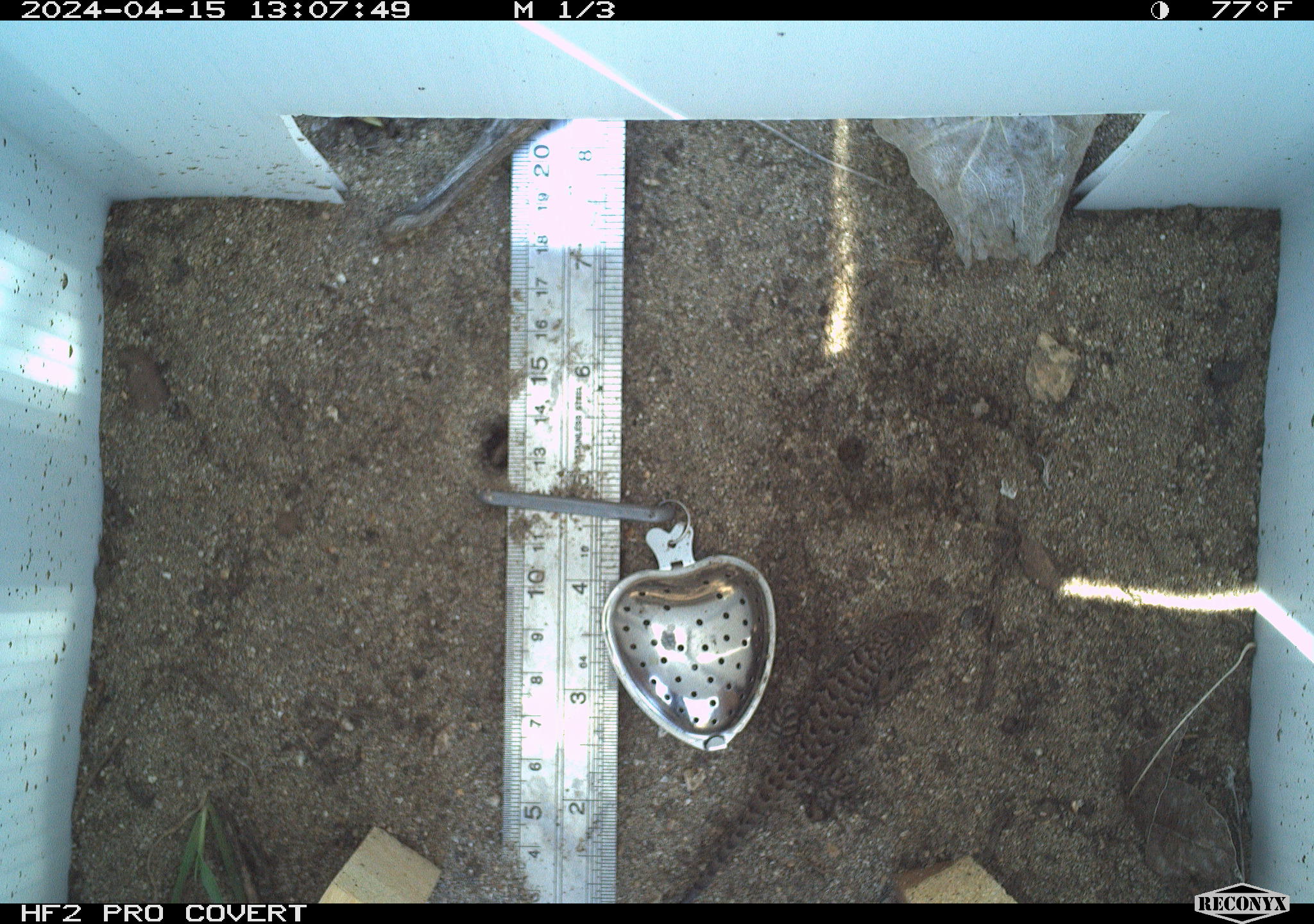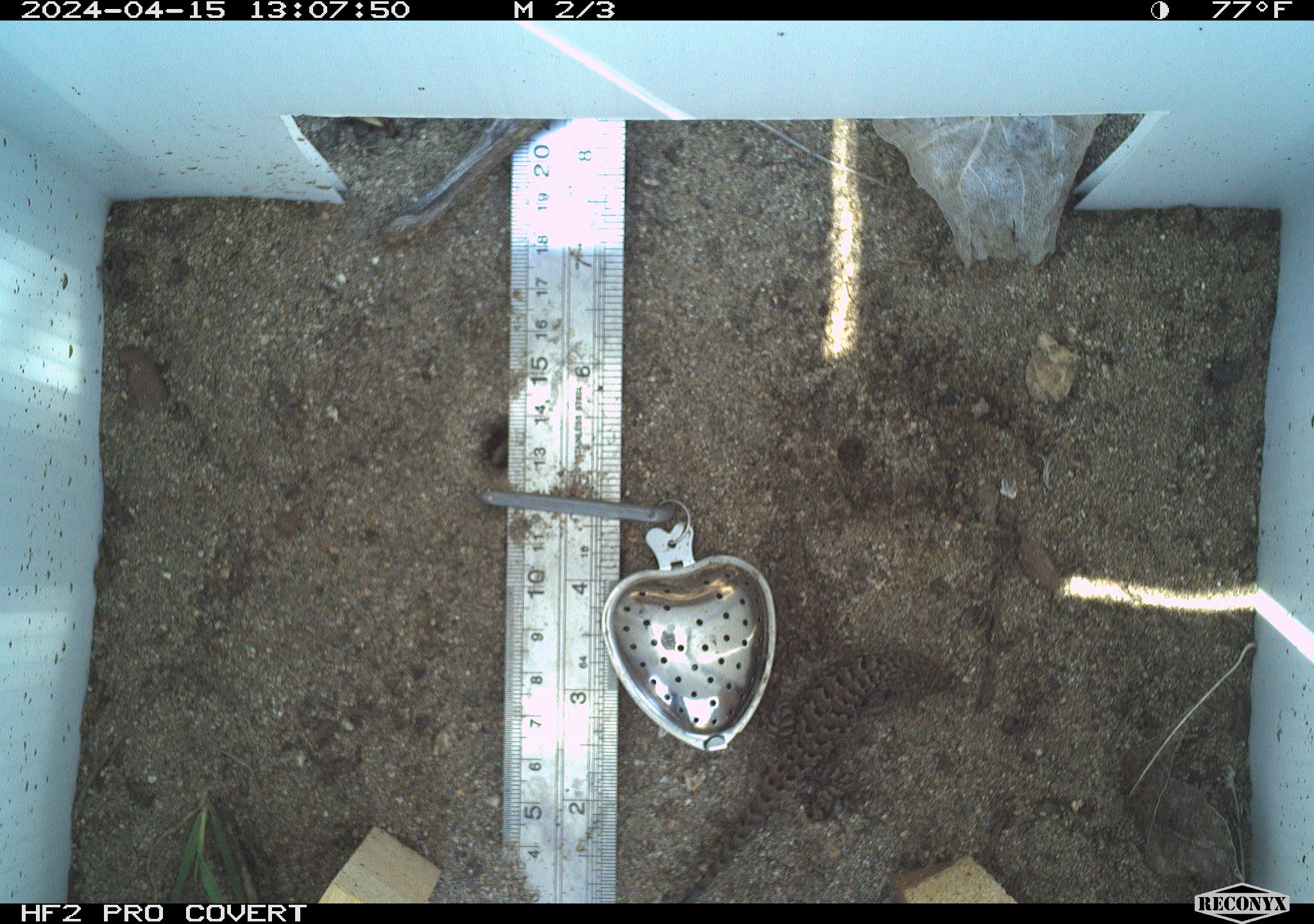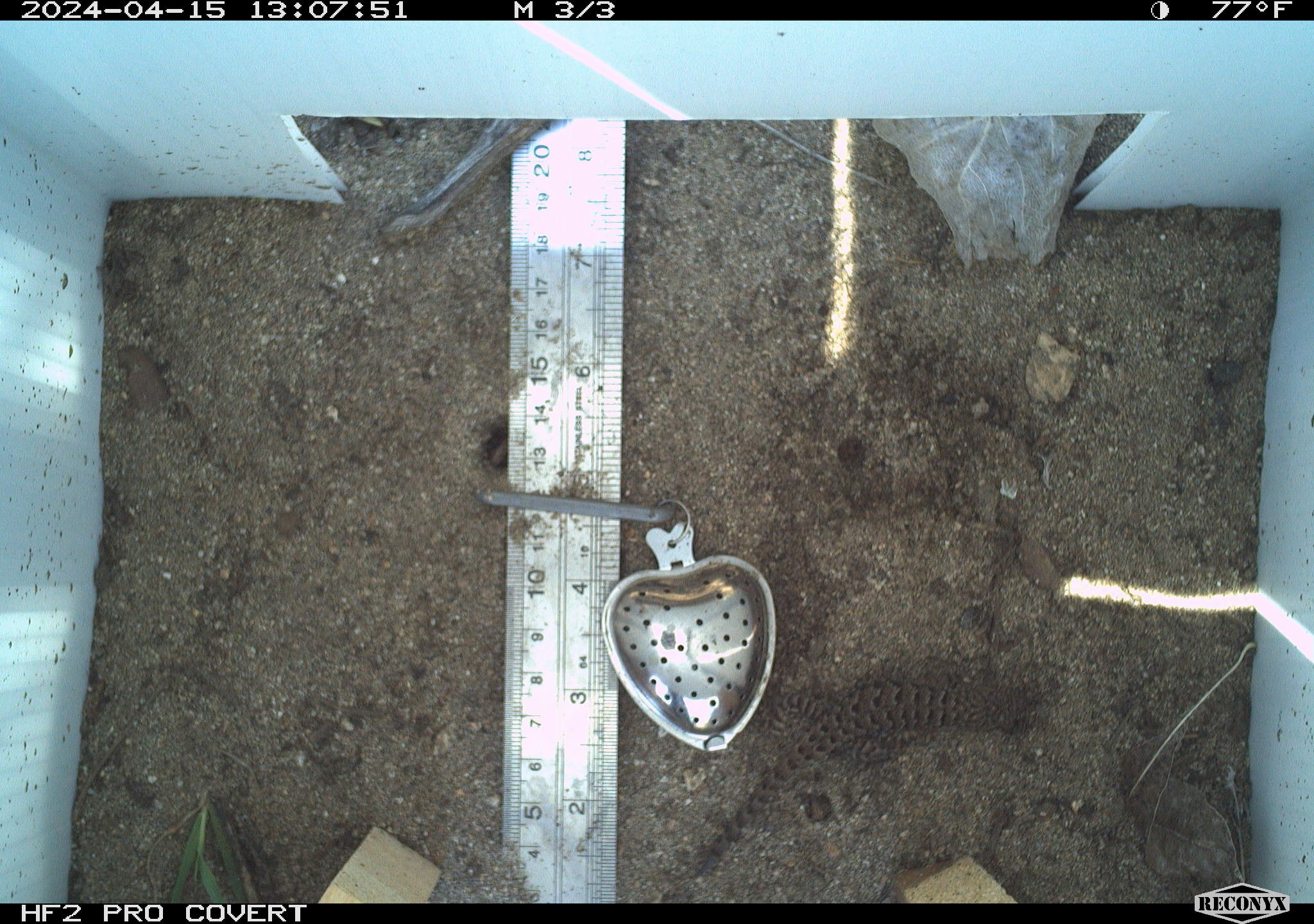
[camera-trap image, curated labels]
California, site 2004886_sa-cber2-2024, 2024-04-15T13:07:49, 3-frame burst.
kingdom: Animalia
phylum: Chordata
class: Reptilia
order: Squamata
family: Phrynosomatidae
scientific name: Phrynosomatidae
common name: phrynosomatid lizards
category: phrynosomatidae family